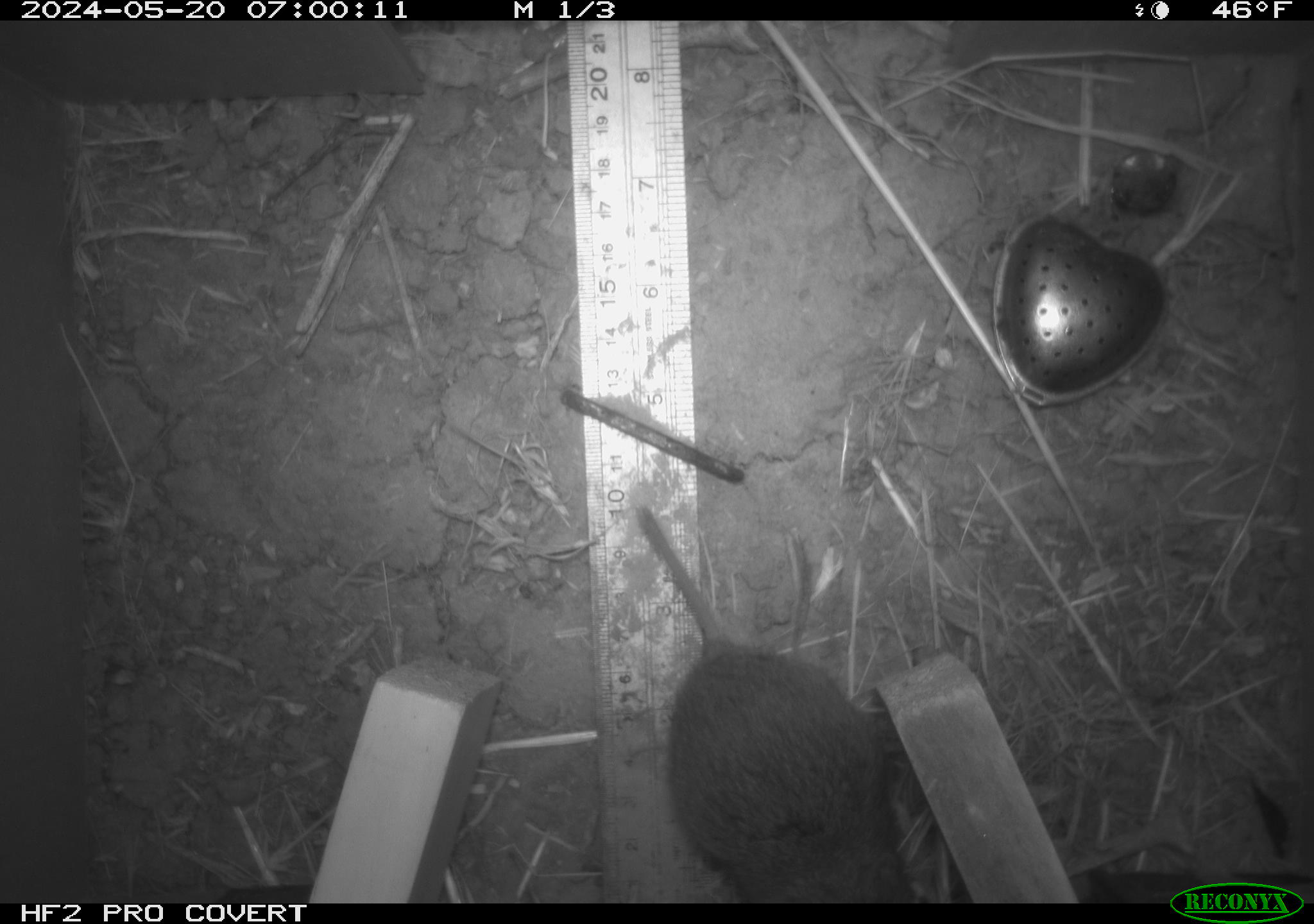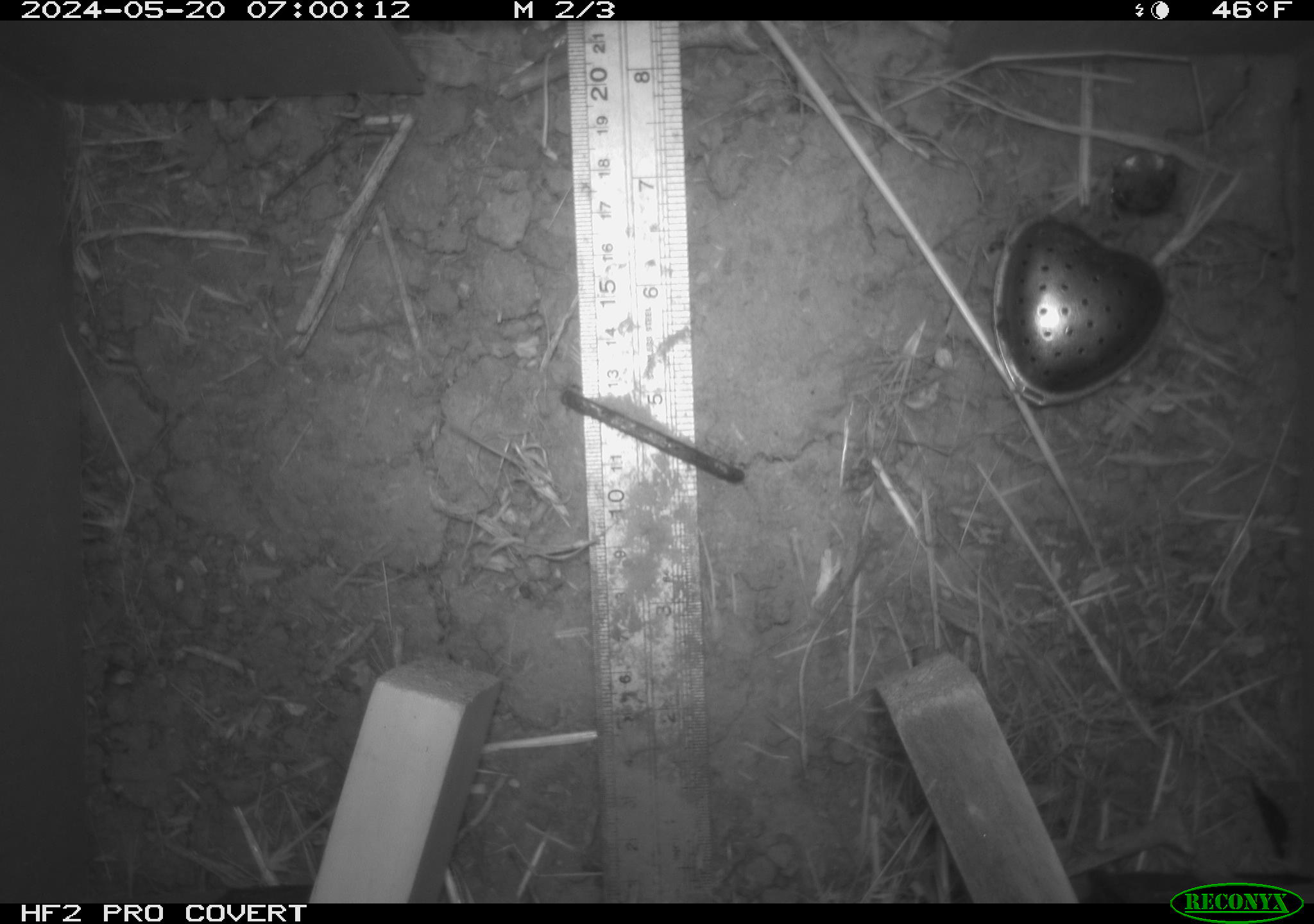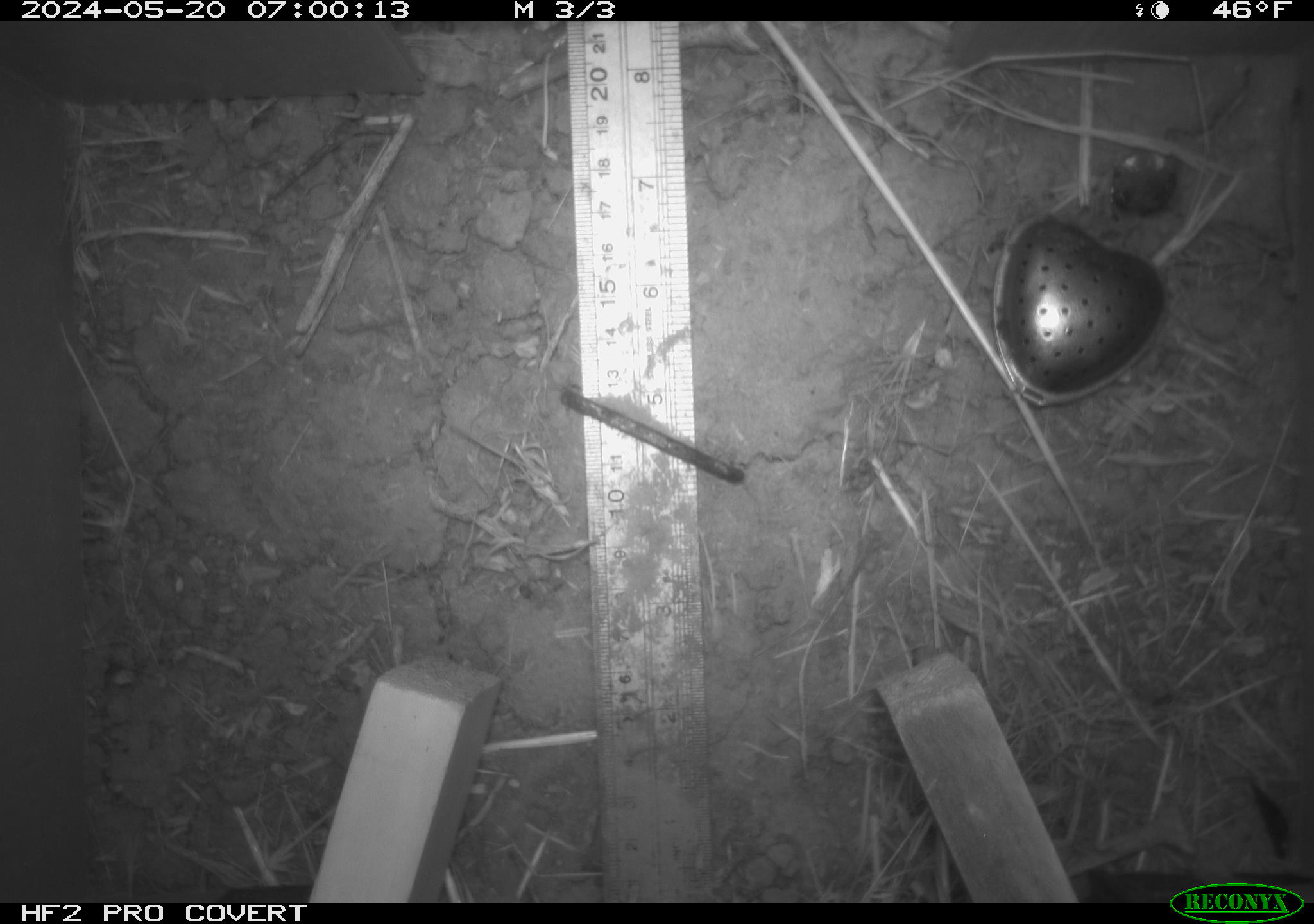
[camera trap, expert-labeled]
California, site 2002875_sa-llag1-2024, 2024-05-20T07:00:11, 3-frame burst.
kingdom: Animalia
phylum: Chordata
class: Mammalia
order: Rodentia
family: Cricetidae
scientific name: Arvicolinae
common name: voles, lemmings, and muskrats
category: arvicolinae subfamily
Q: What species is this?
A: Arvicolinae subfamily (voles, lemmings, and muskrats) (Arvicolinae).